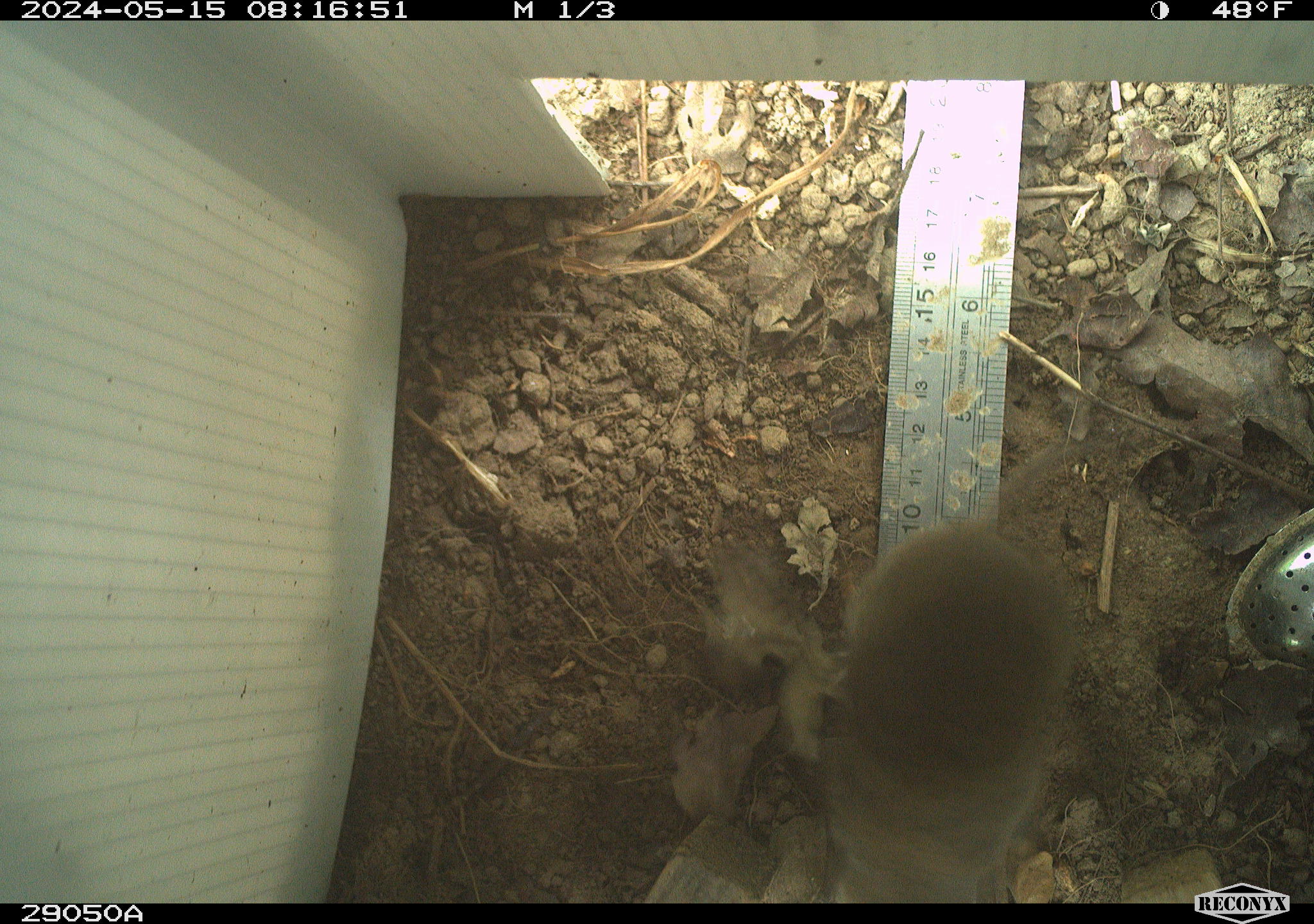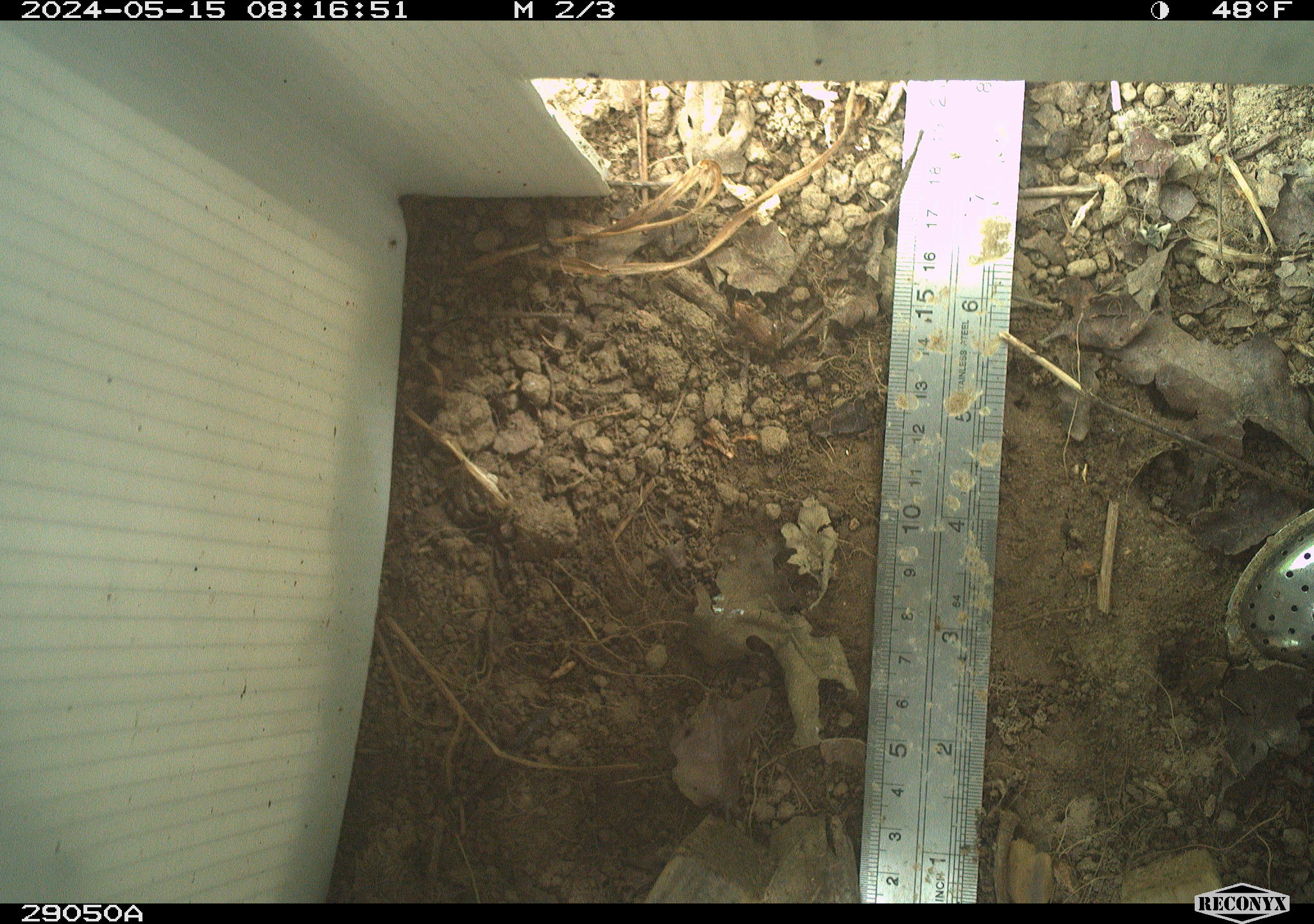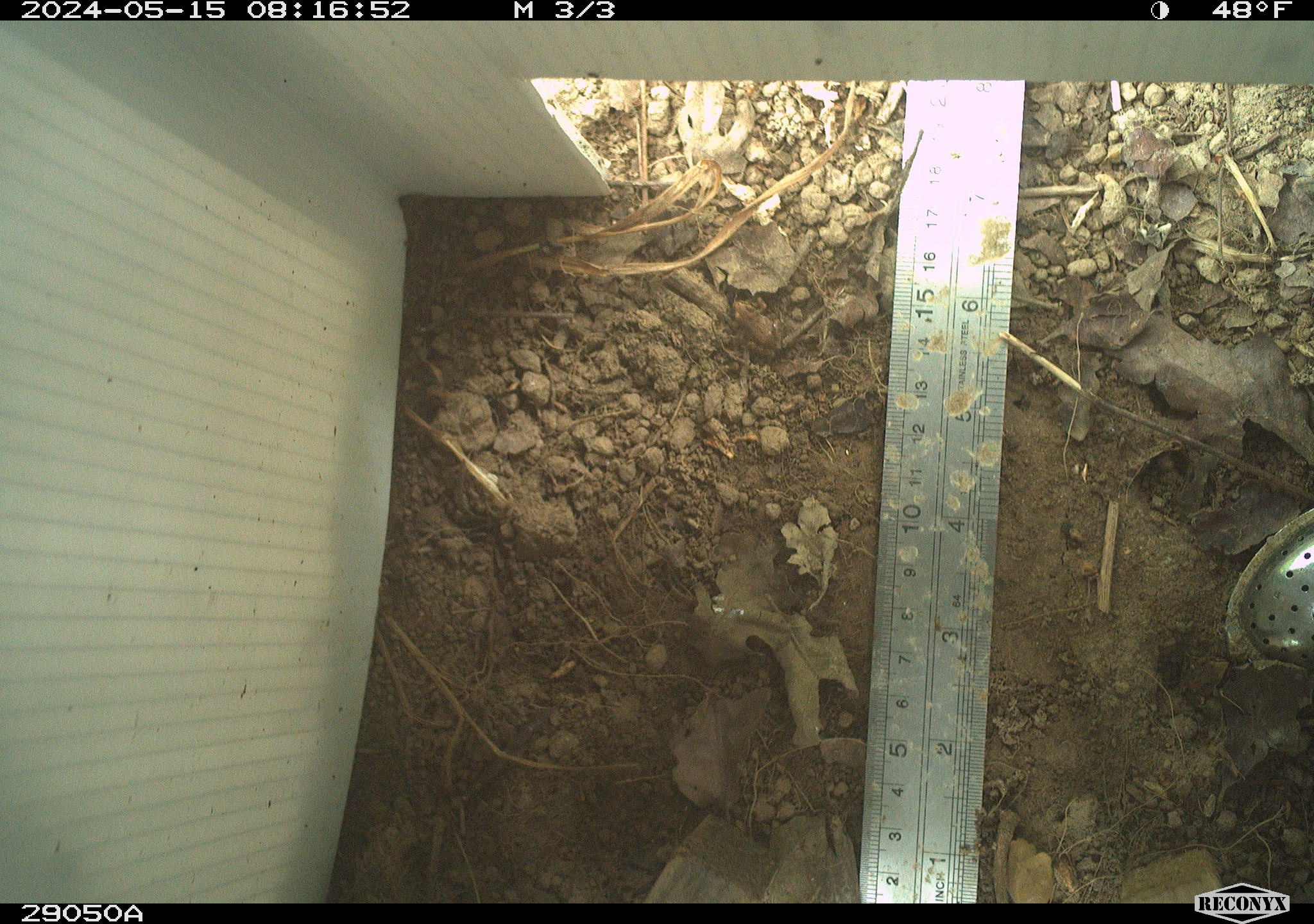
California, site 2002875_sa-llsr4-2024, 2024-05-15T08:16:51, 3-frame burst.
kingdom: Animalia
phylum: Chordata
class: Mammalia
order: Rodentia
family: Cricetidae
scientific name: Arvicolinae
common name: voles, lemmings, and muskrats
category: arvicolinae subfamily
Arvicolinae subfamily (voles, lemmings, and muskrats) (Arvicolinae).